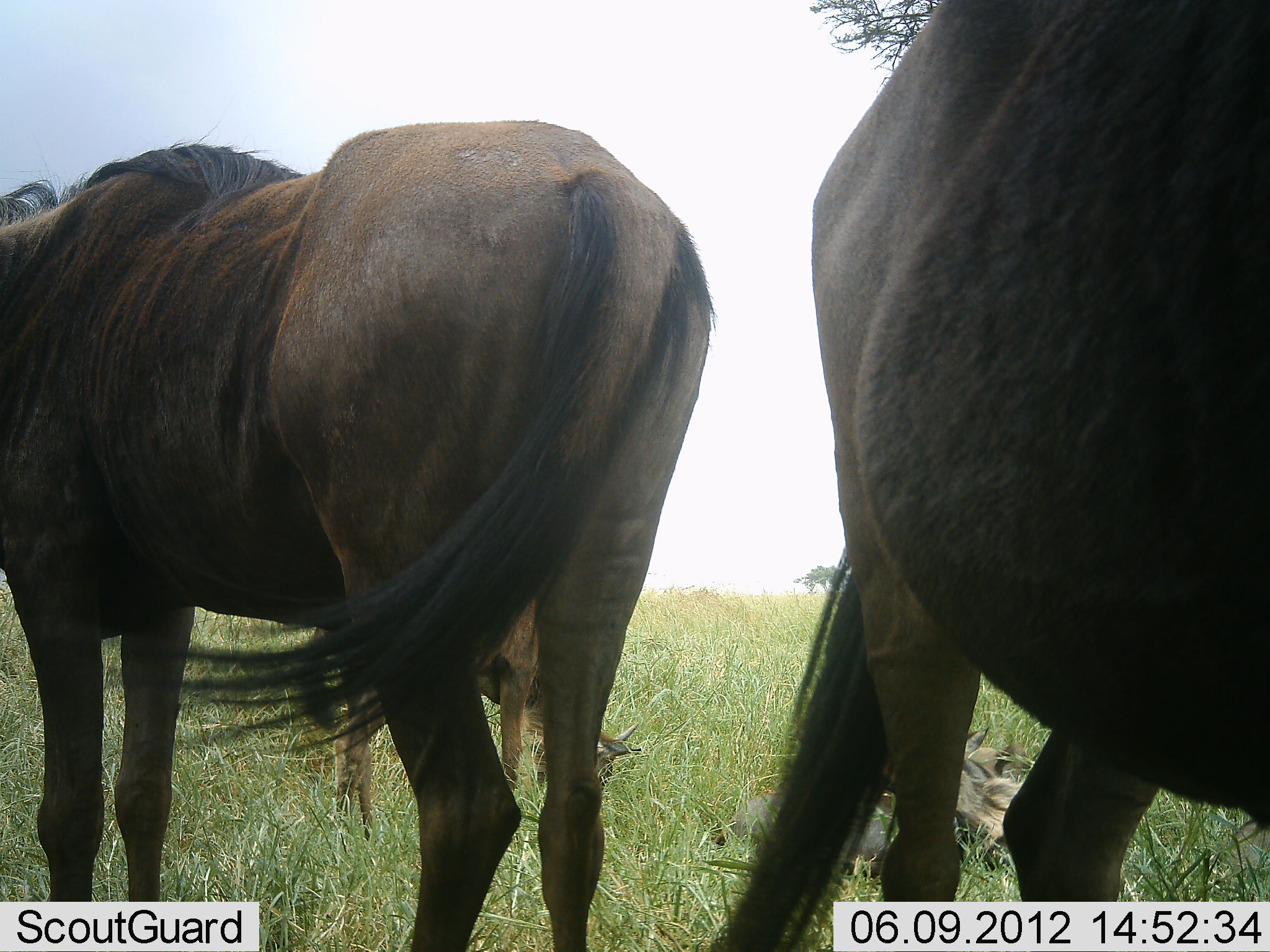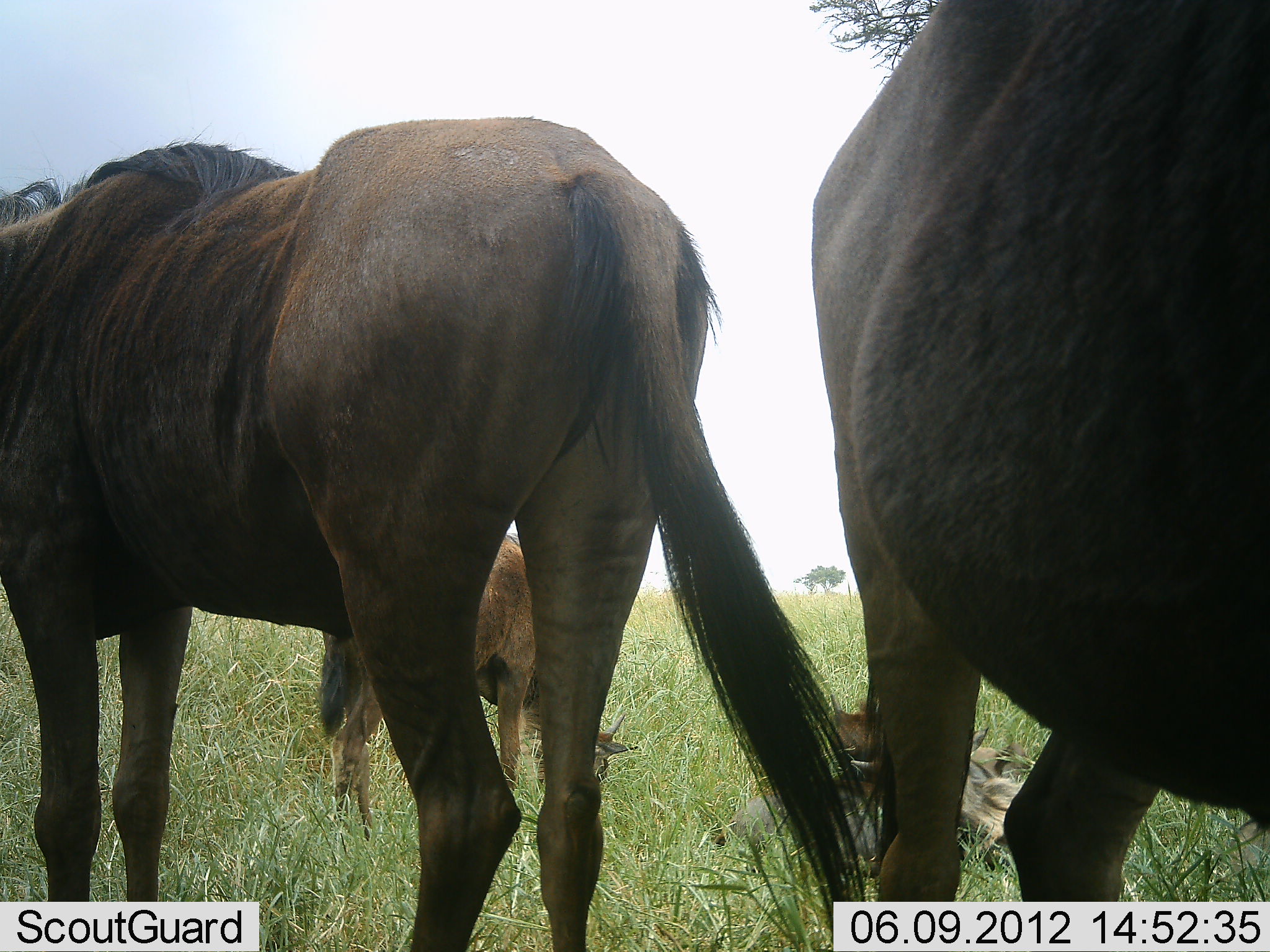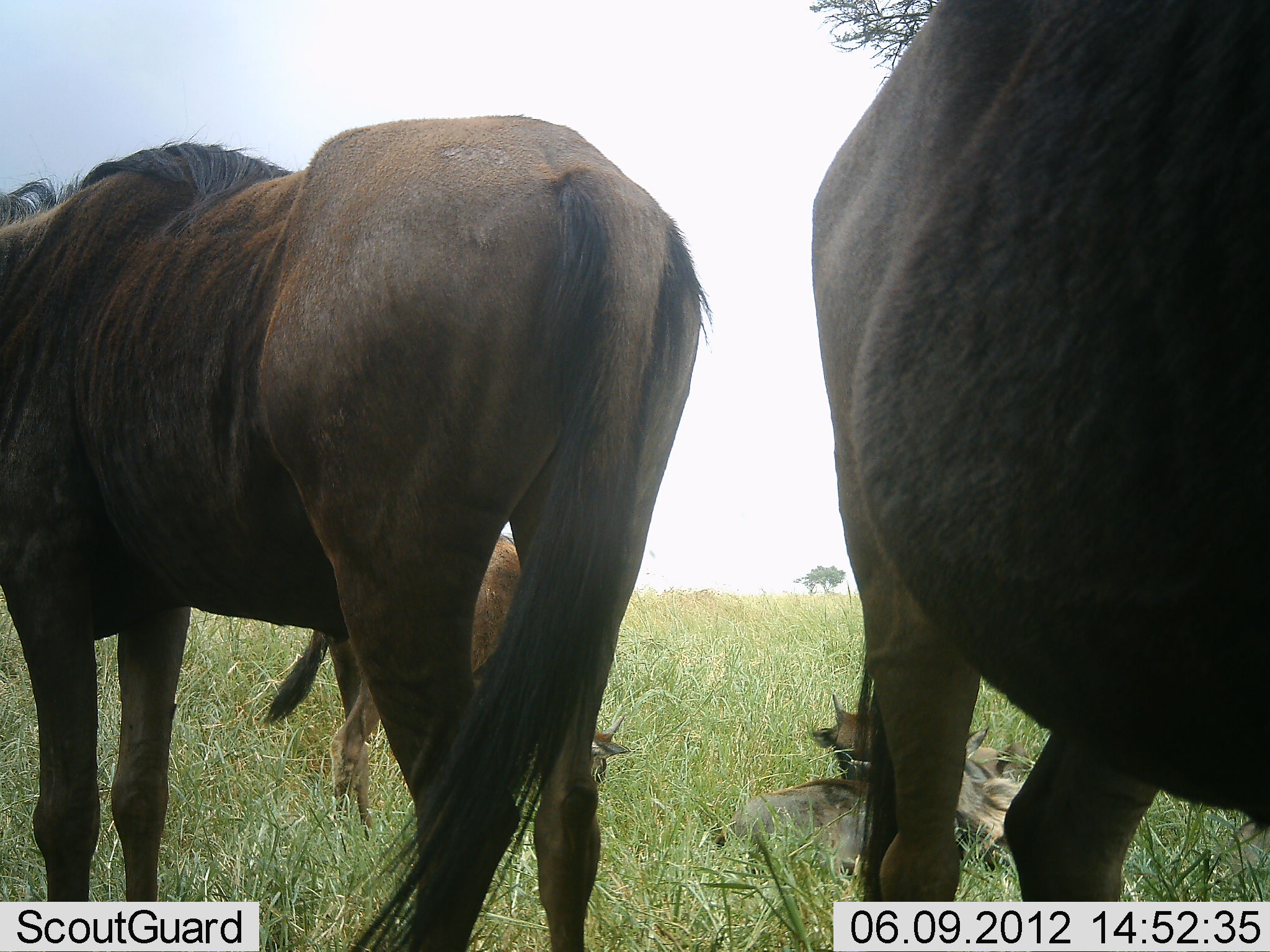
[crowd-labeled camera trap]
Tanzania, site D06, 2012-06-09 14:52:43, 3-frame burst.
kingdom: Animalia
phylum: Chordata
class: Mammalia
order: Artiodactyla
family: Bovidae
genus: Connochaetes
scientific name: Connochaetes taurinus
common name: blue wildebeest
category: wildebeest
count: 4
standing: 90%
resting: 60%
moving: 0%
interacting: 0%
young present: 70%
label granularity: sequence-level